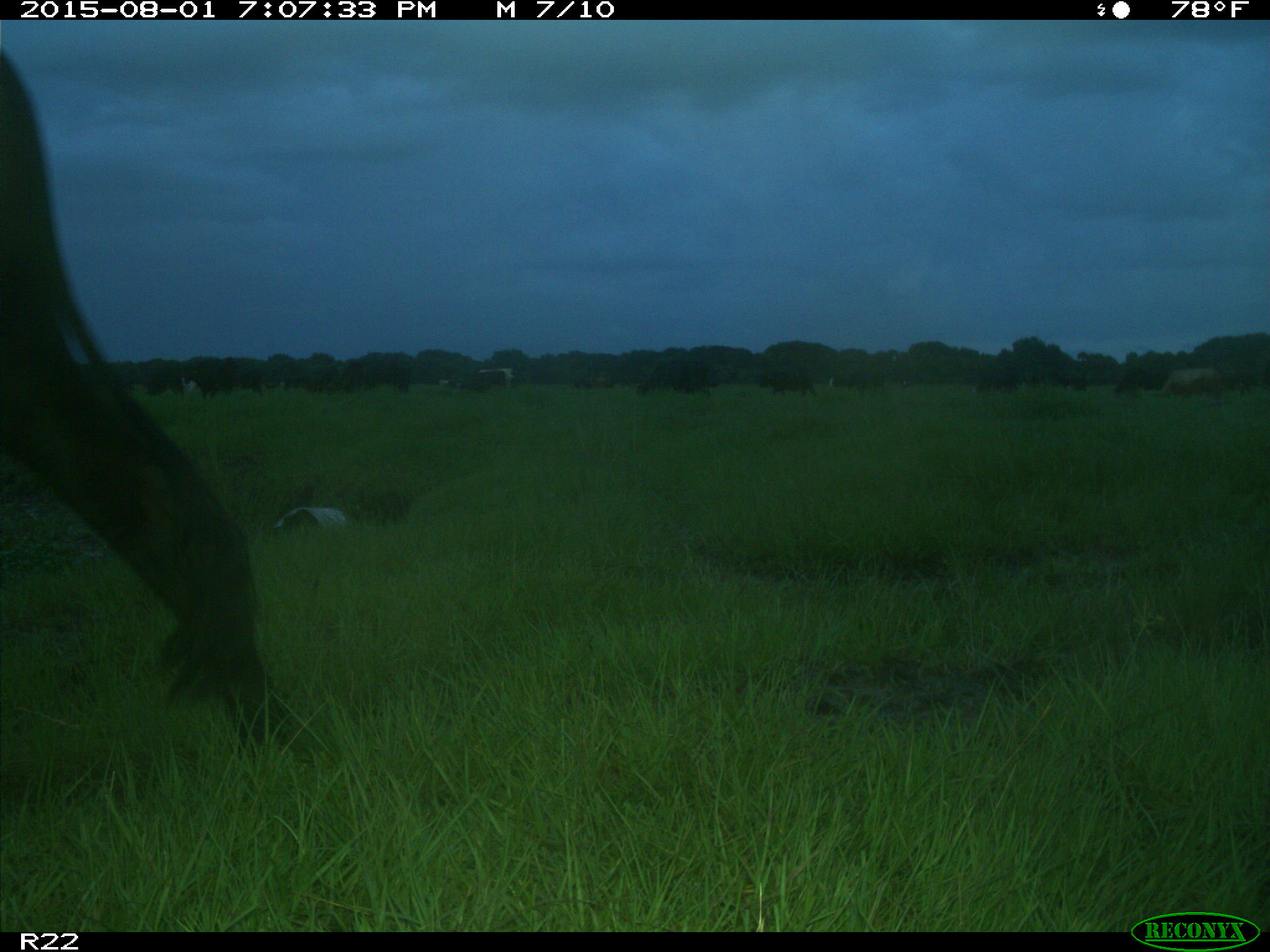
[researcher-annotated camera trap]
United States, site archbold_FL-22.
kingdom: Animalia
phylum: Chordata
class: Mammalia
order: Artiodactyla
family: Bovidae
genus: Bos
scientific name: Bos taurus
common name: domestic cow